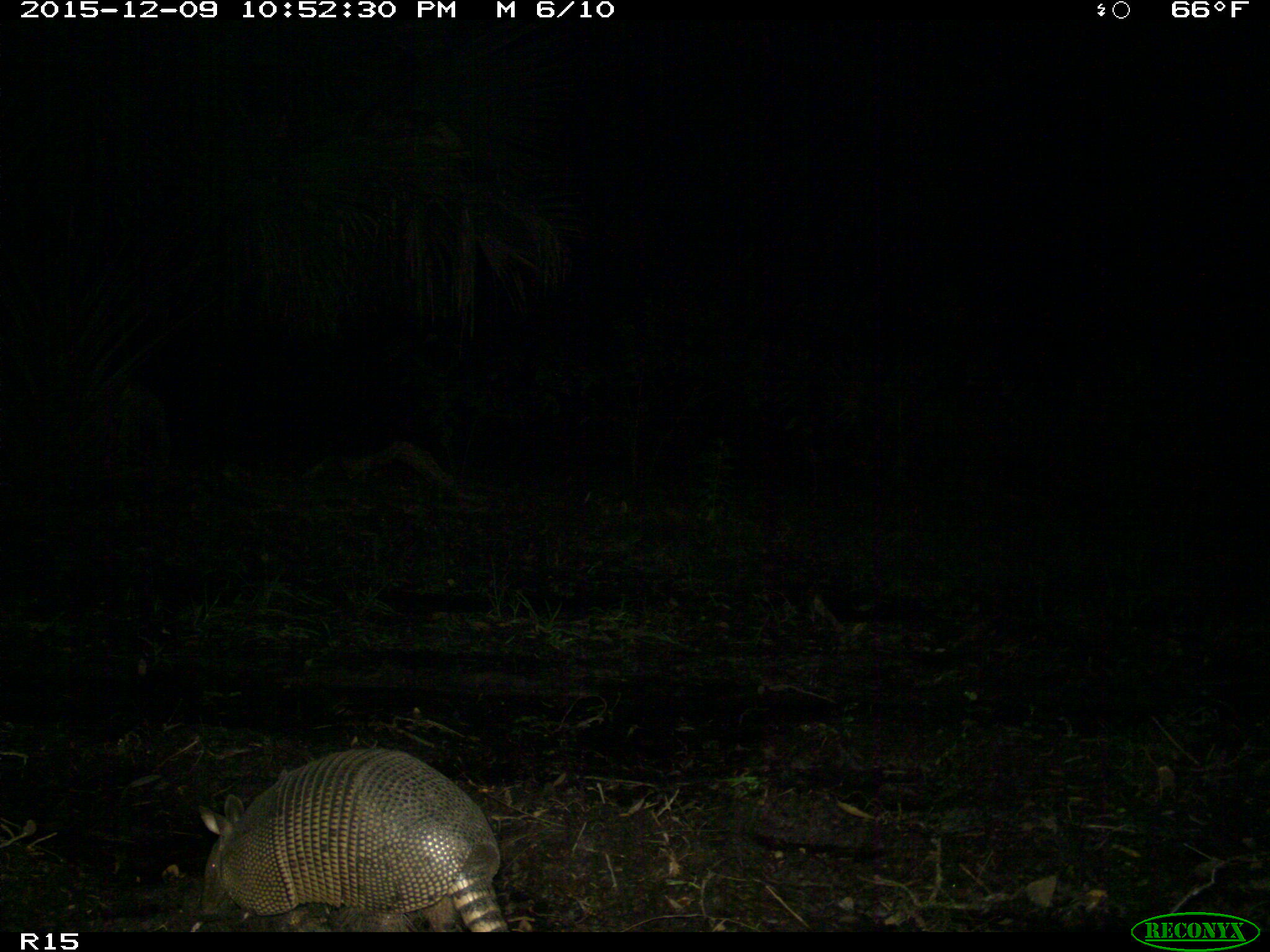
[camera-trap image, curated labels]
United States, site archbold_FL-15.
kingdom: Animalia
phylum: Chordata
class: Mammalia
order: Cingulata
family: Dasypodidae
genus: Dasypus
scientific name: Dasypus novemcinctus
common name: nine-banded armadillo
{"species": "Dasypus novemcinctus (nine-banded armadillo)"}